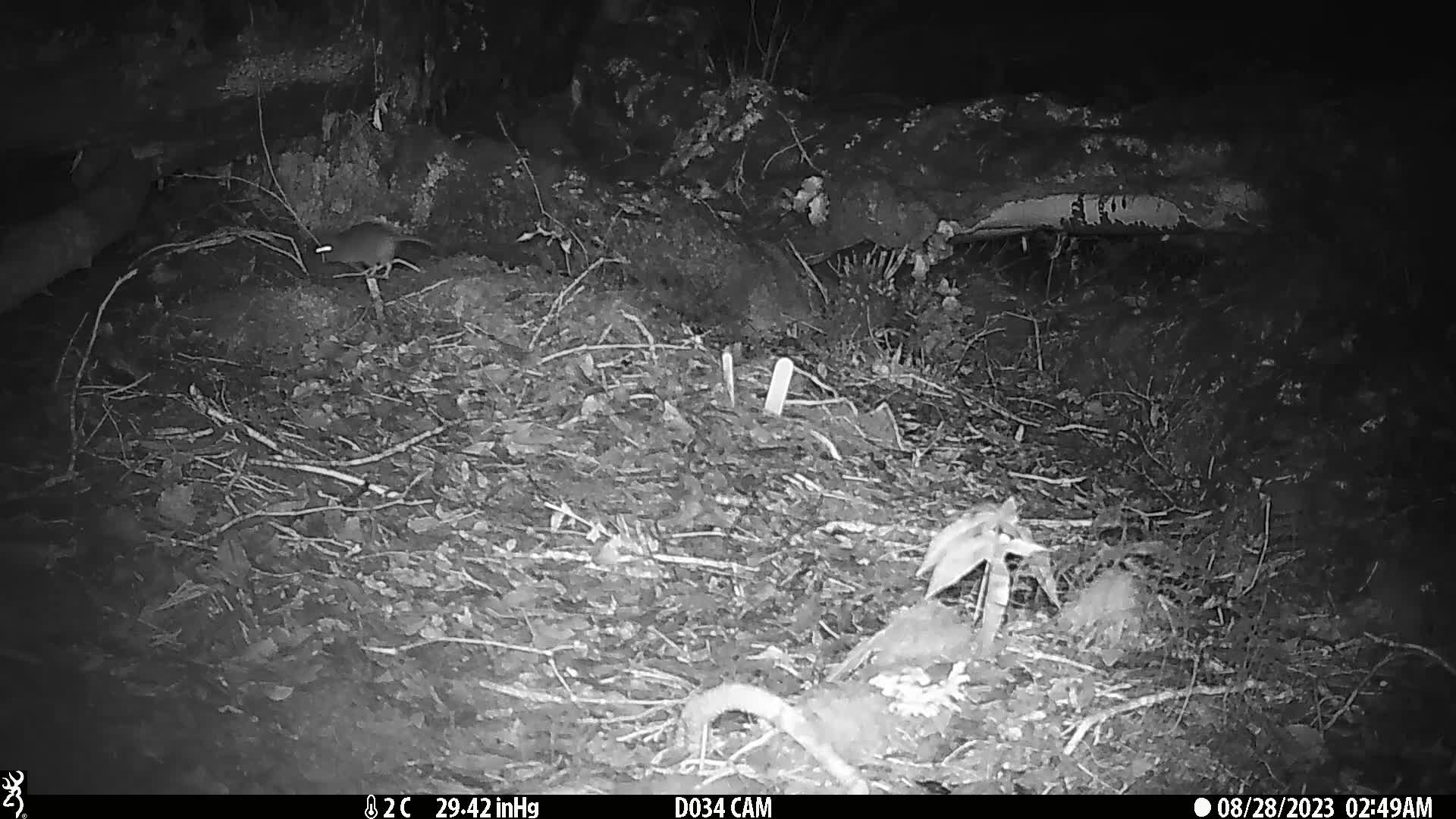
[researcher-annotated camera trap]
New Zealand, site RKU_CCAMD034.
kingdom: Animalia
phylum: Chordata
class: Mammalia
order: Rodentia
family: Muridae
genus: Rattus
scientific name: Rattus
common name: rat